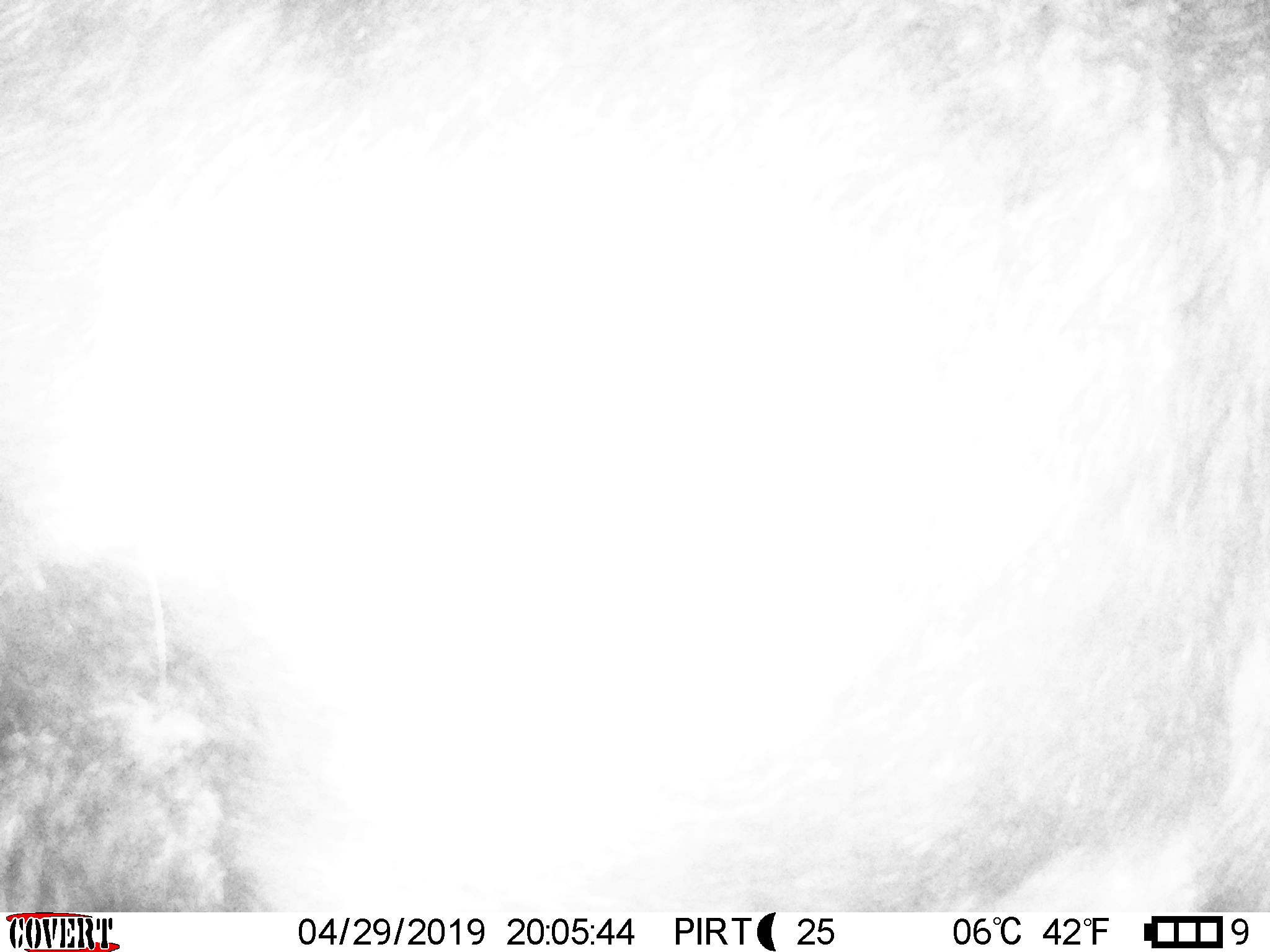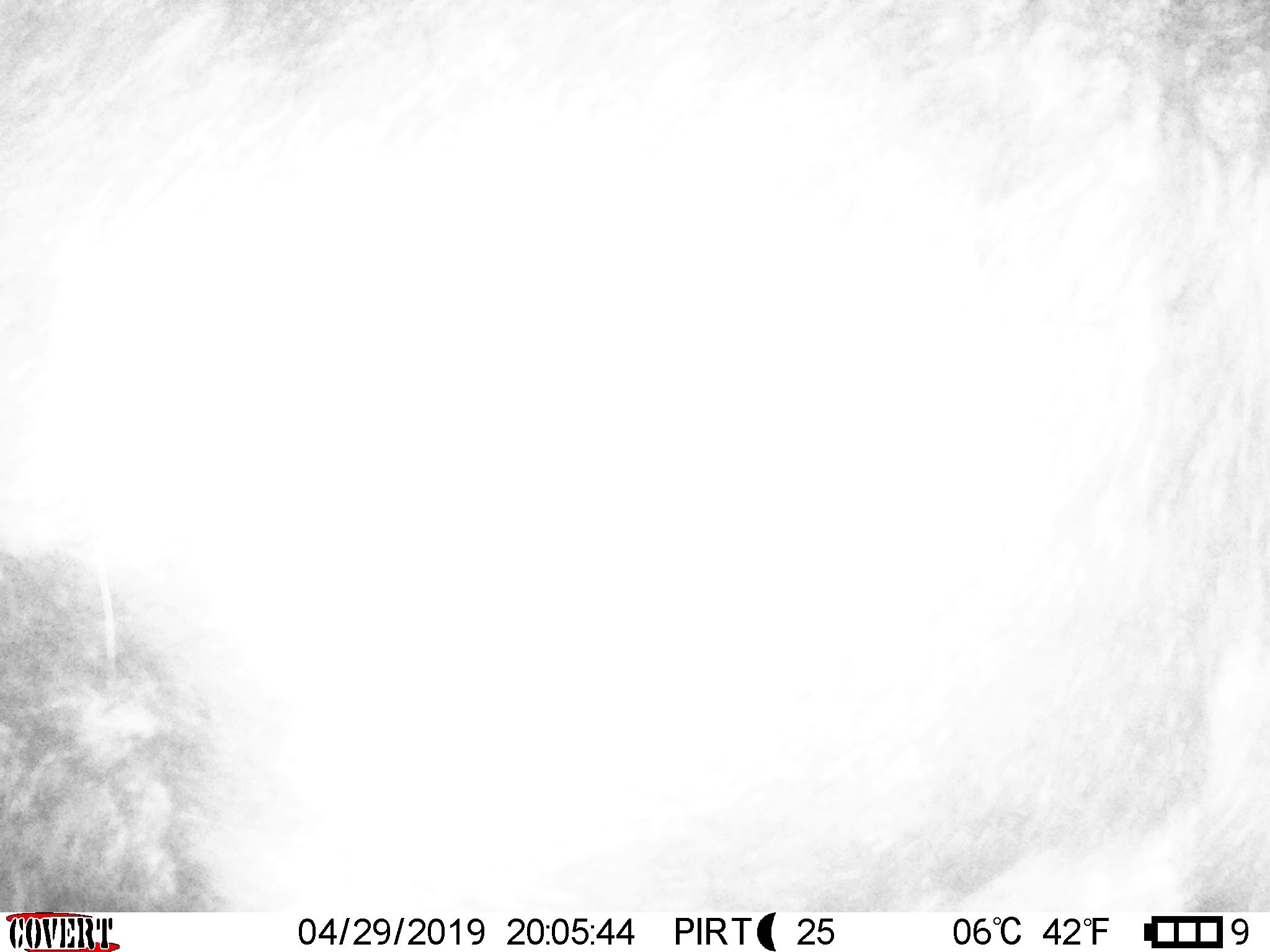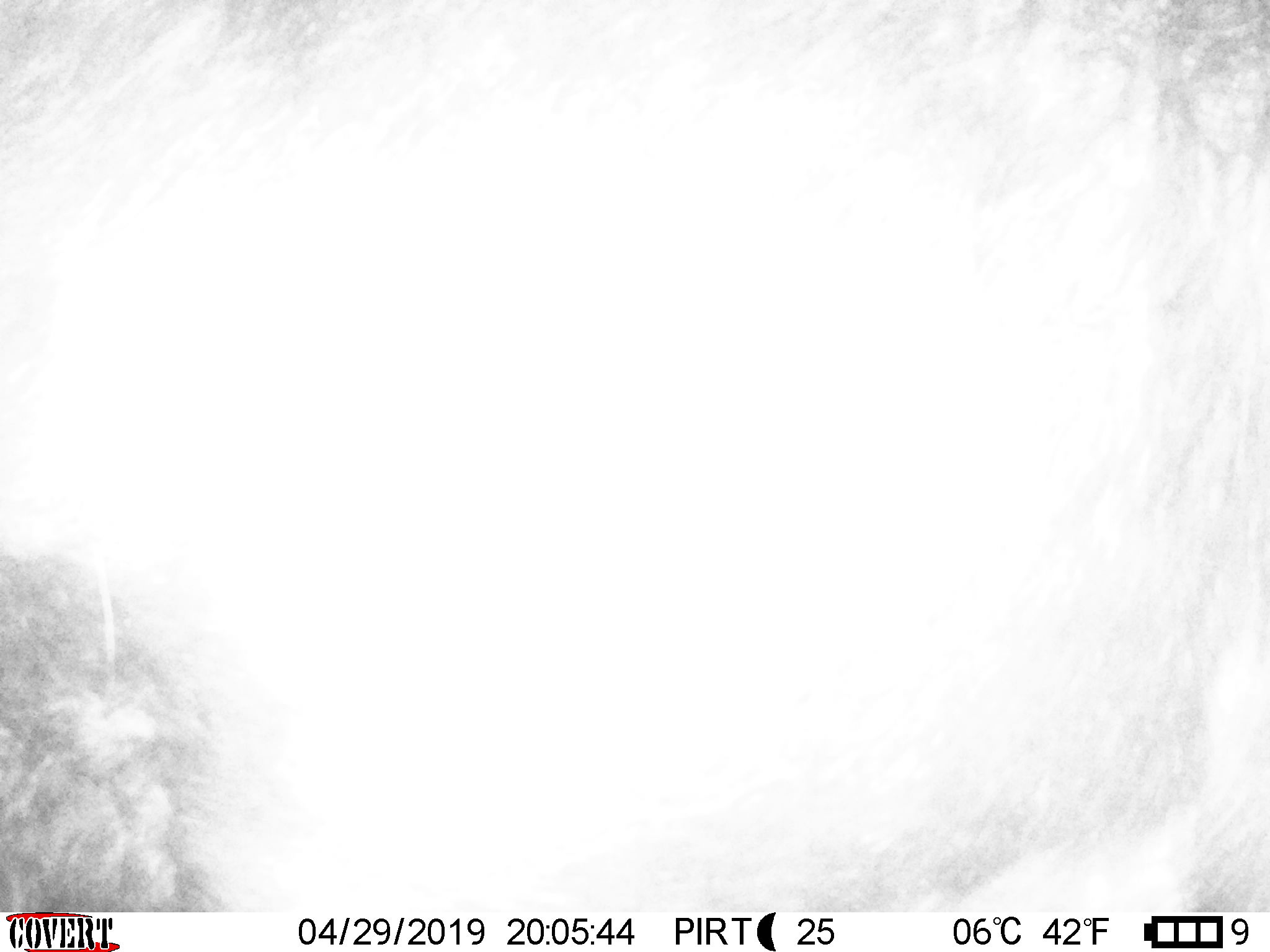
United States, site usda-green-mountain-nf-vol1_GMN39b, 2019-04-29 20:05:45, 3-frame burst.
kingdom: Animalia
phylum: Chordata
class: Mammalia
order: Artiodactyla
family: Cervidae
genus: Alces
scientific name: Alces alces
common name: moose